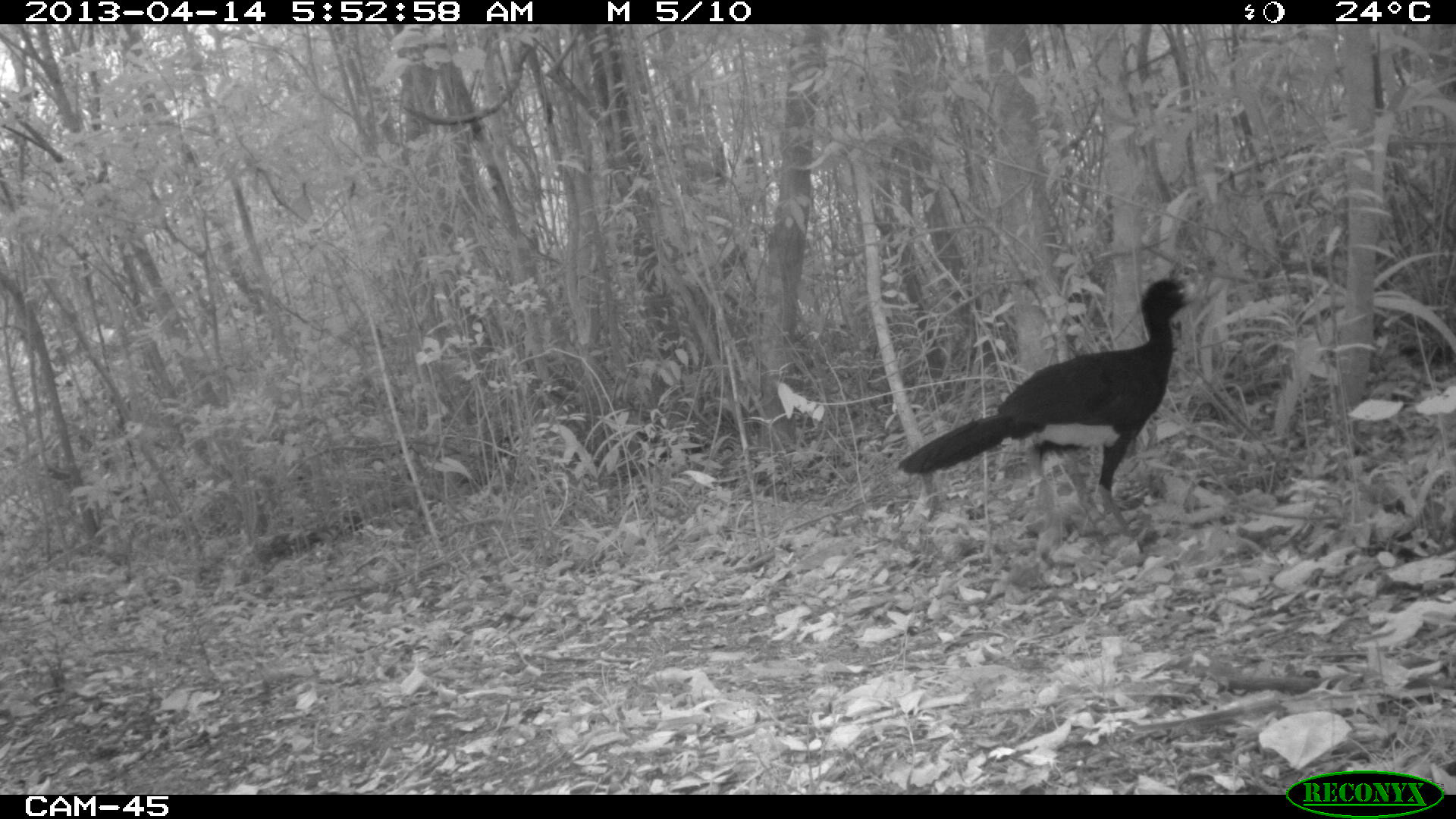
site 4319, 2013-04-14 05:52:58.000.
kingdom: Animalia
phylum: Chordata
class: Aves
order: Galliformes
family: Cracidae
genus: Crax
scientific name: Crax rubra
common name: great curassow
Crax rubra (great curassow), count 1, sex male.